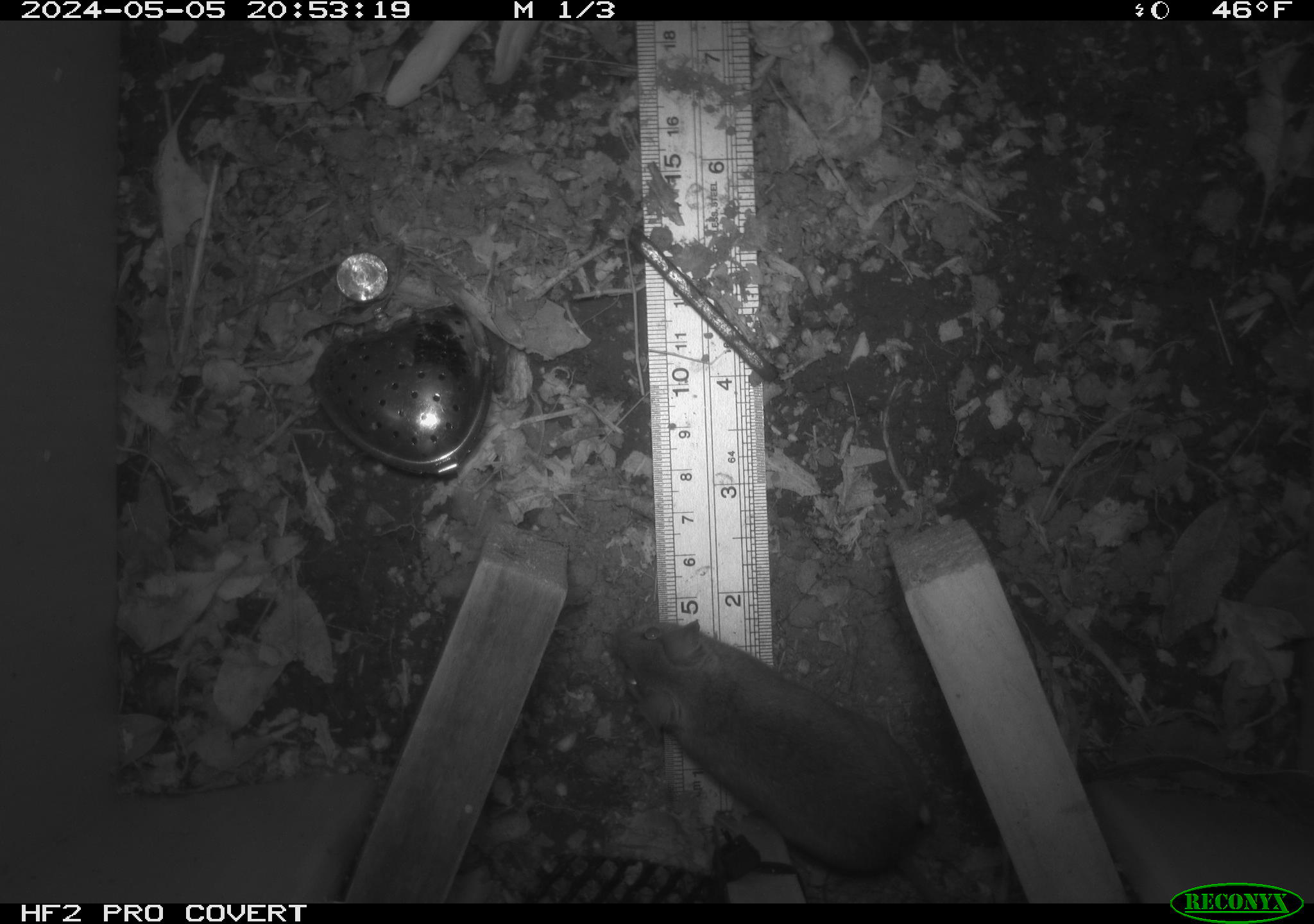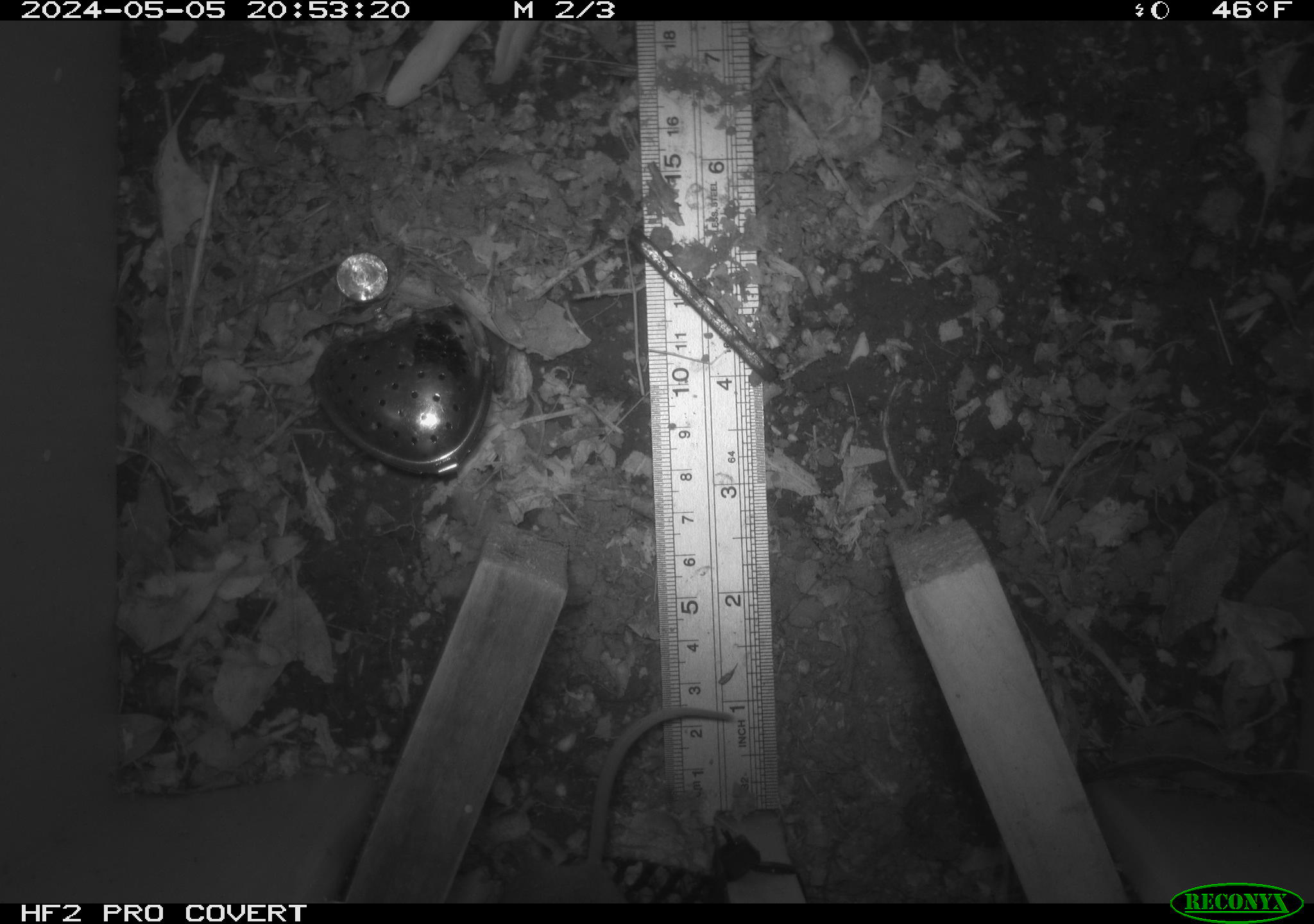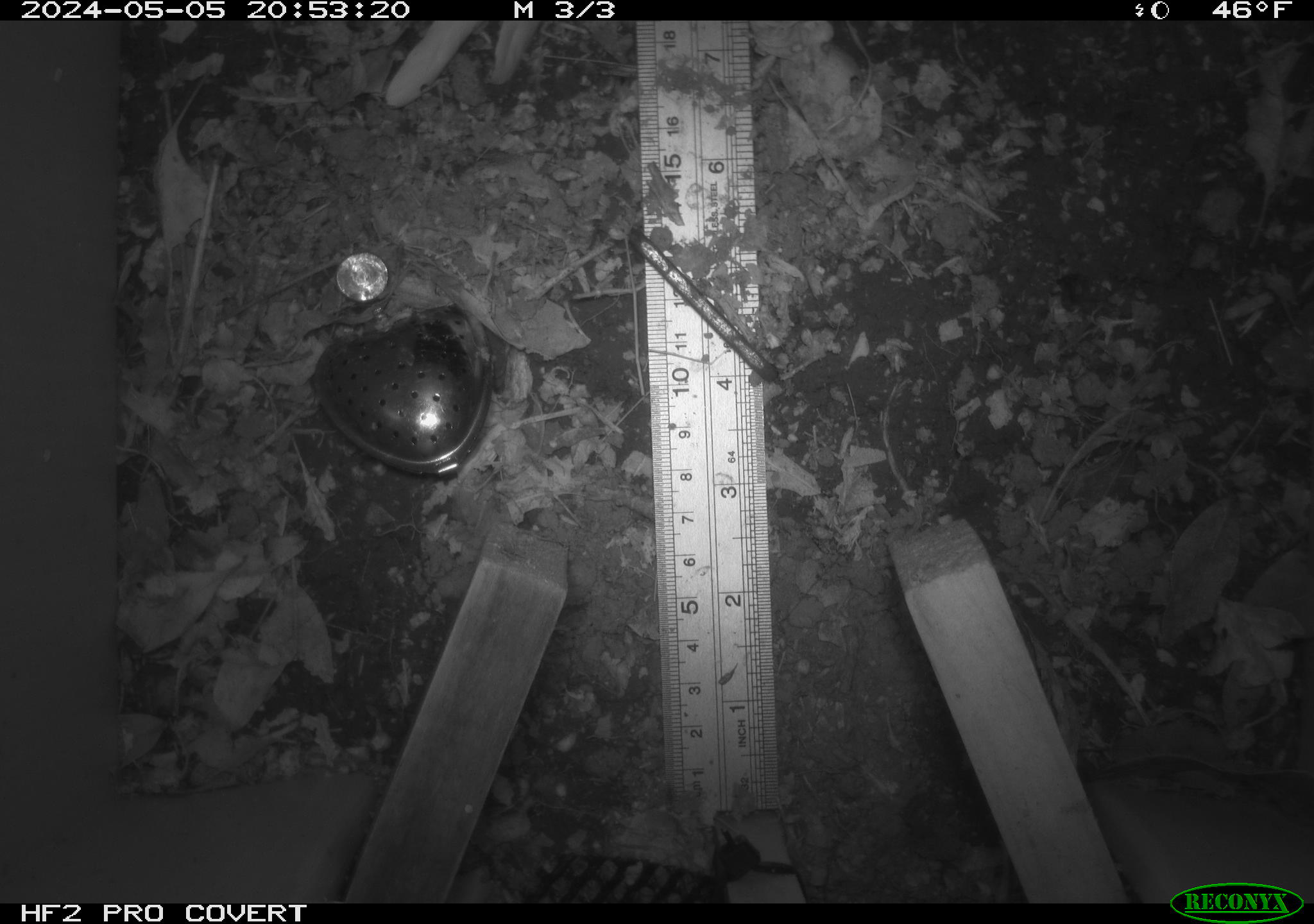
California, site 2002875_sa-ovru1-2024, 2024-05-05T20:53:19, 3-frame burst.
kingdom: Animalia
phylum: Chordata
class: Mammalia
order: Rodentia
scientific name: Rodentia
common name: rodent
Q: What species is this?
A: Rodent (Rodentia).